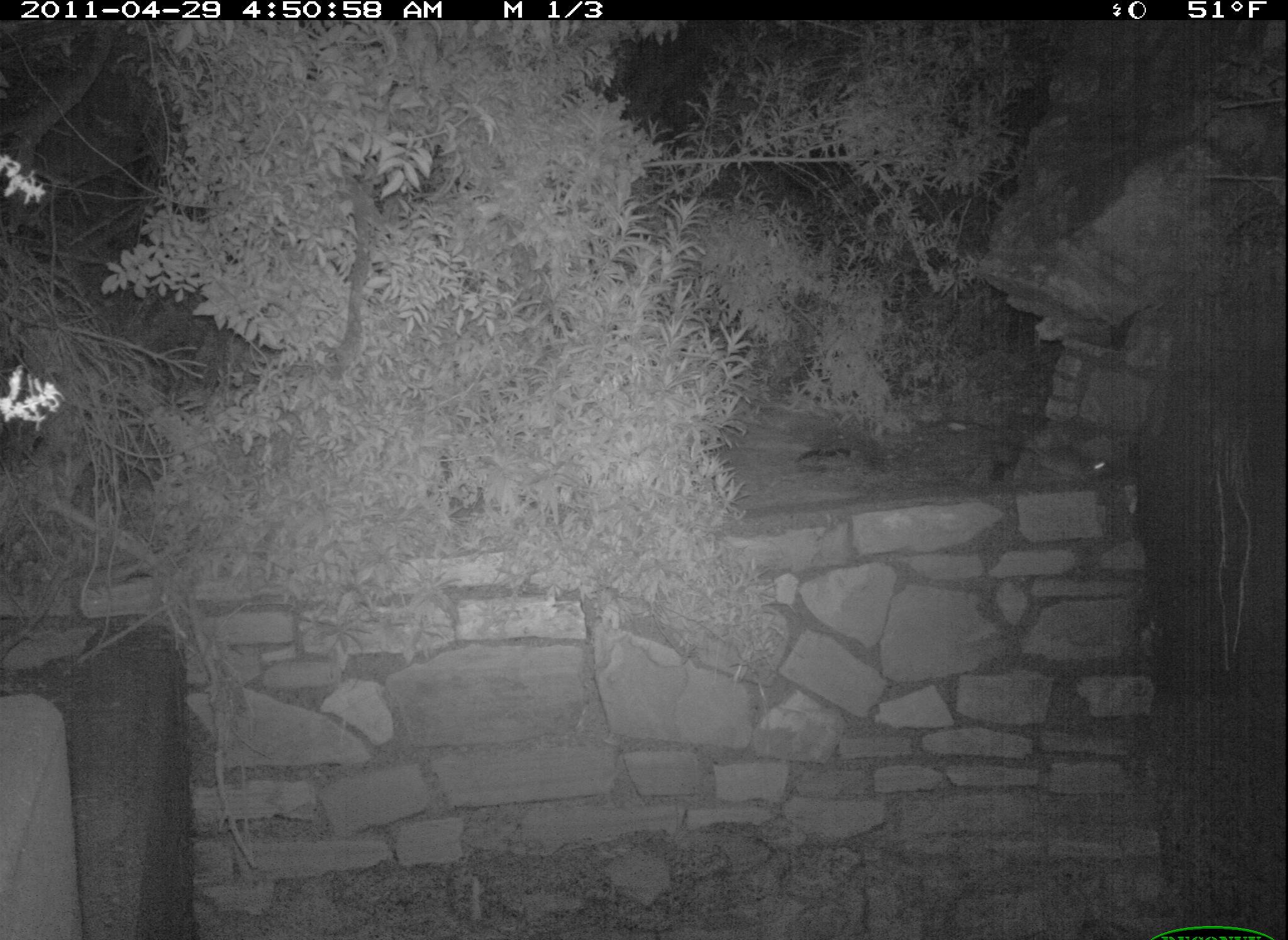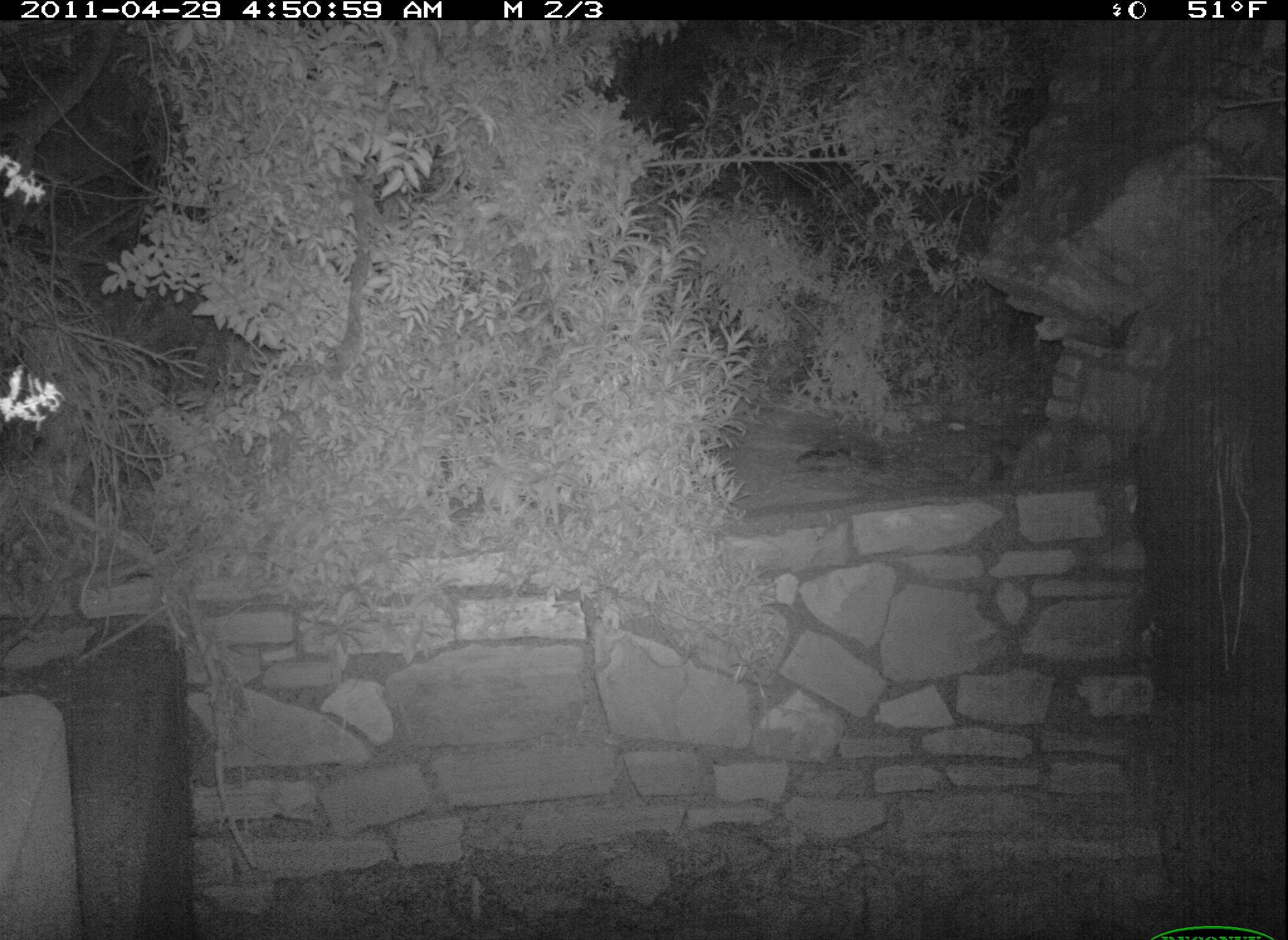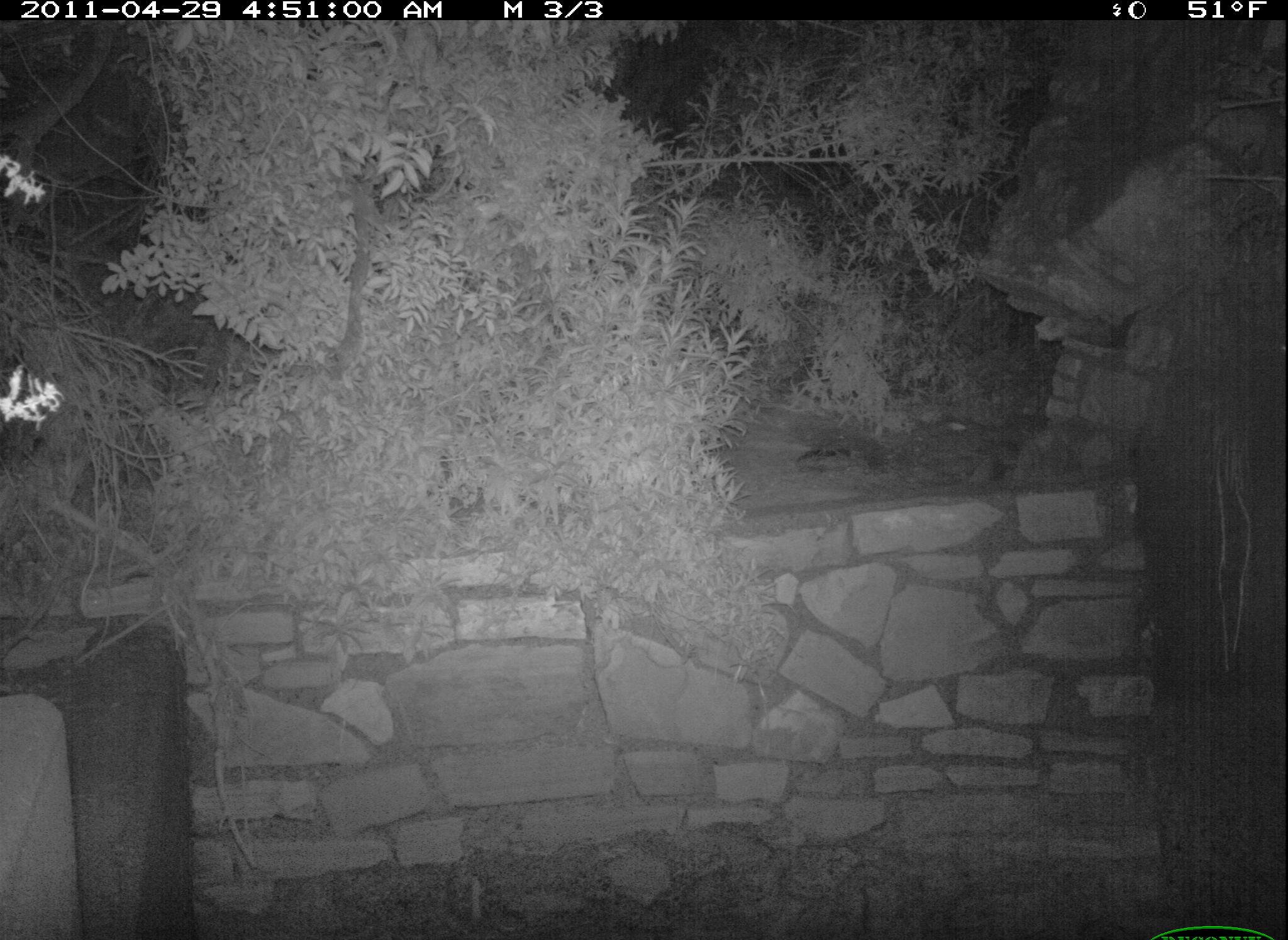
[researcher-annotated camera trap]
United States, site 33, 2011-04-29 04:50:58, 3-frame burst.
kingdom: Animalia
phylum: Chordata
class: Mammalia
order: Rodentia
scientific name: Rodentia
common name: rodent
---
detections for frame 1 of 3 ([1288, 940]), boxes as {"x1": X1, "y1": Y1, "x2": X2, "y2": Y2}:
rodent: {"x1": 1032, "y1": 441, "x2": 1113, "y2": 487}